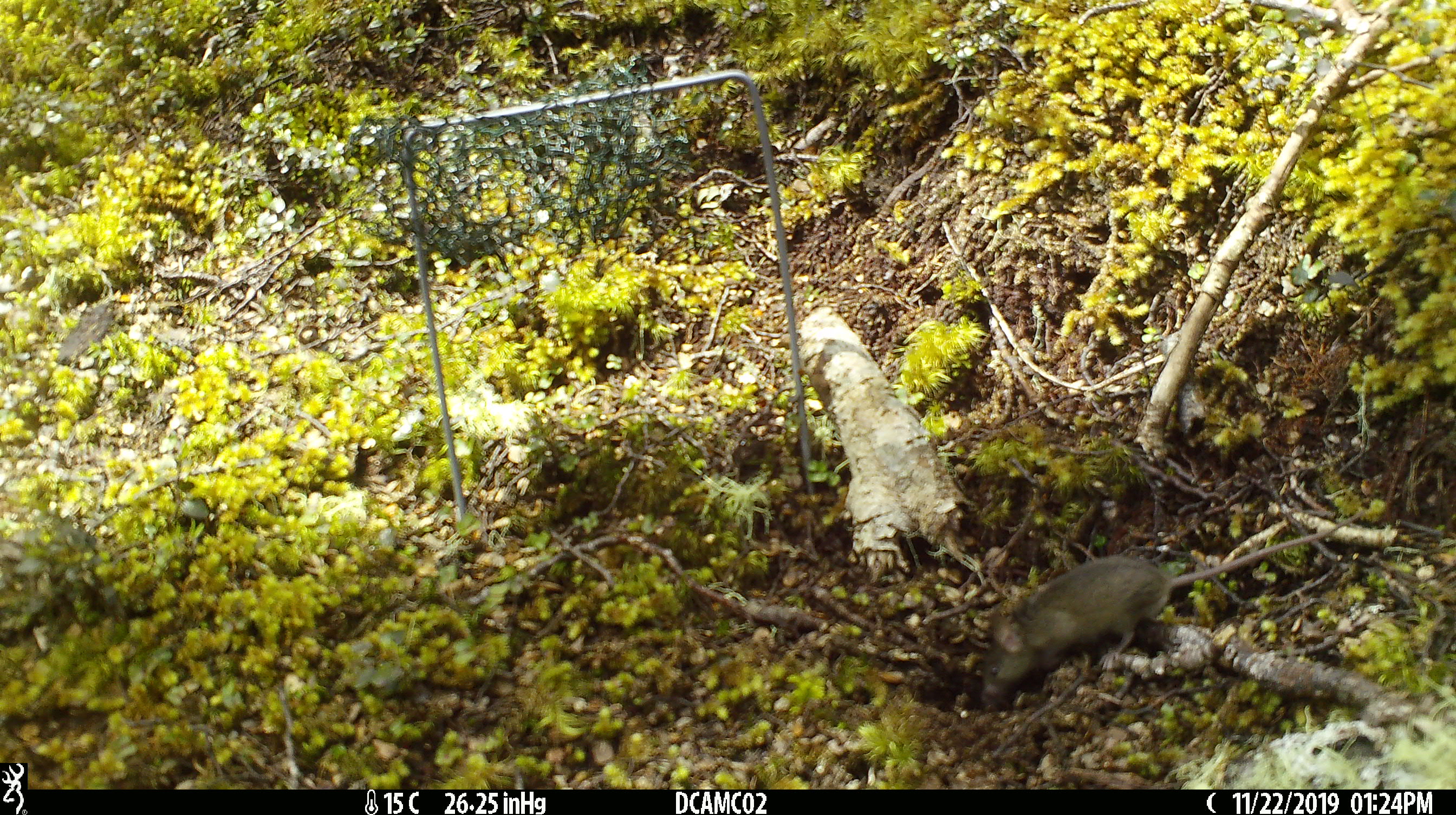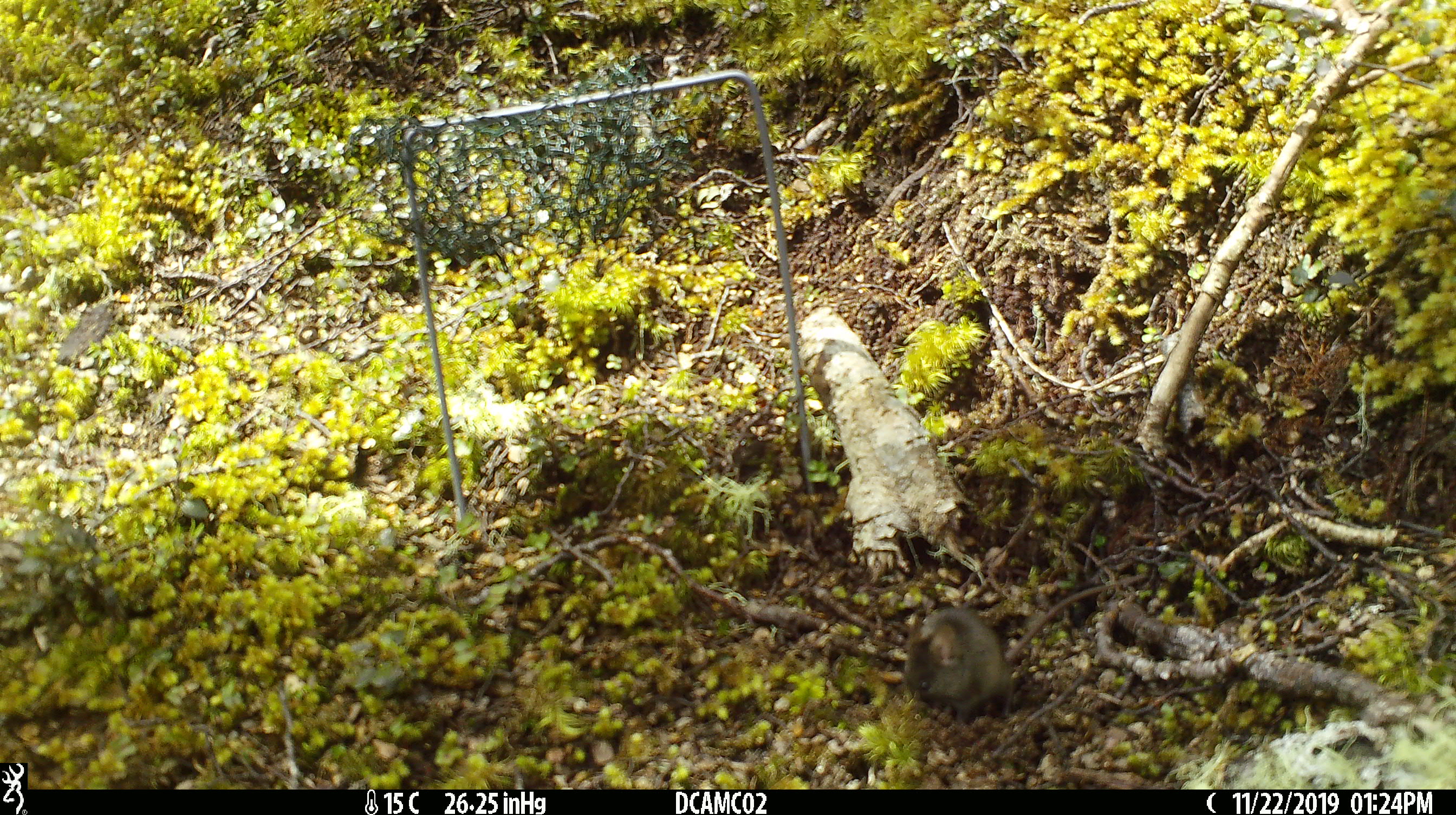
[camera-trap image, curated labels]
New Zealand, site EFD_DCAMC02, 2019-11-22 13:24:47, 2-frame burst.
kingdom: Animalia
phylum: Chordata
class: Mammalia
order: Rodentia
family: Muridae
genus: Mus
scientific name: Mus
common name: mouse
Mouse (Mus).